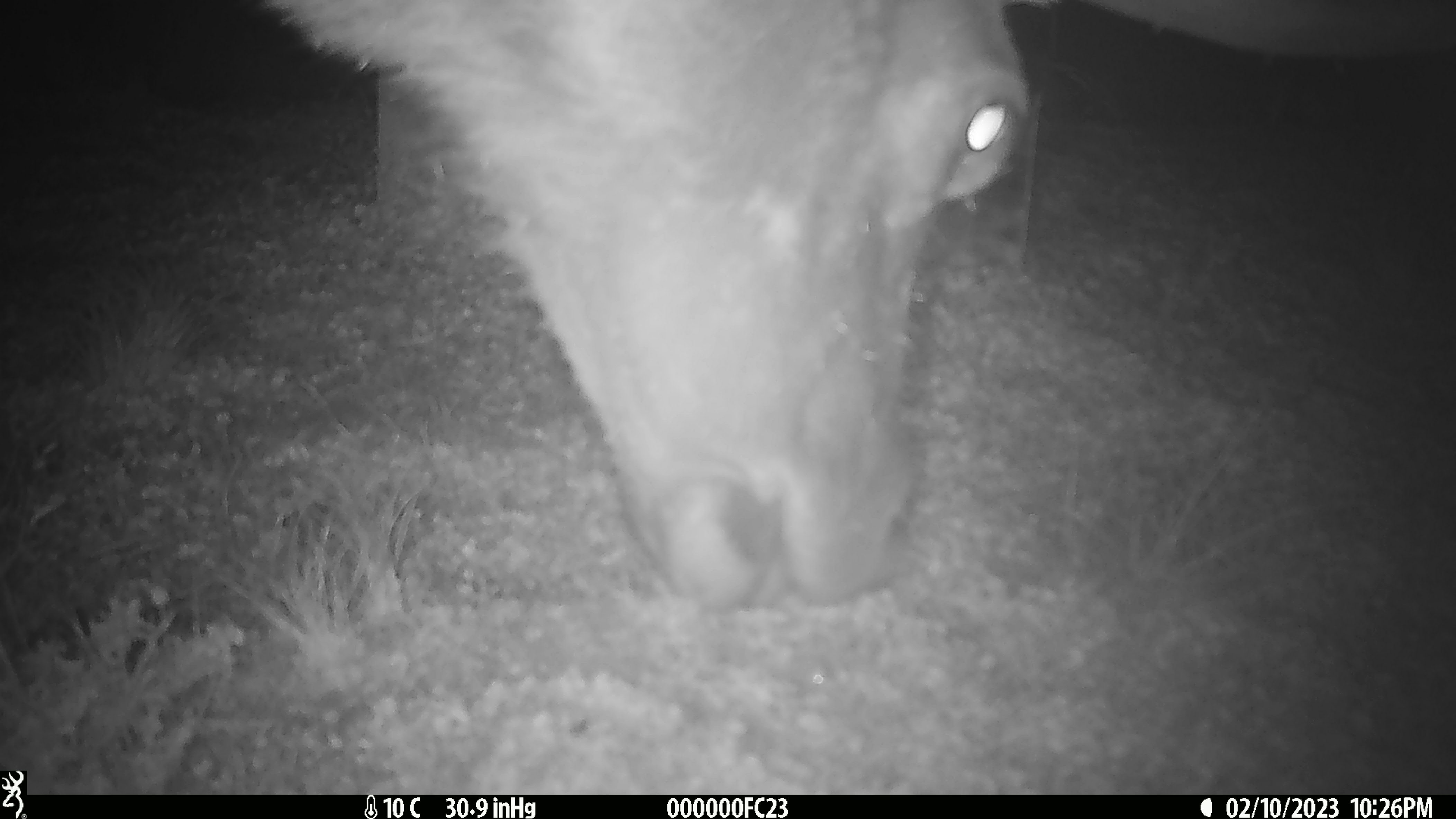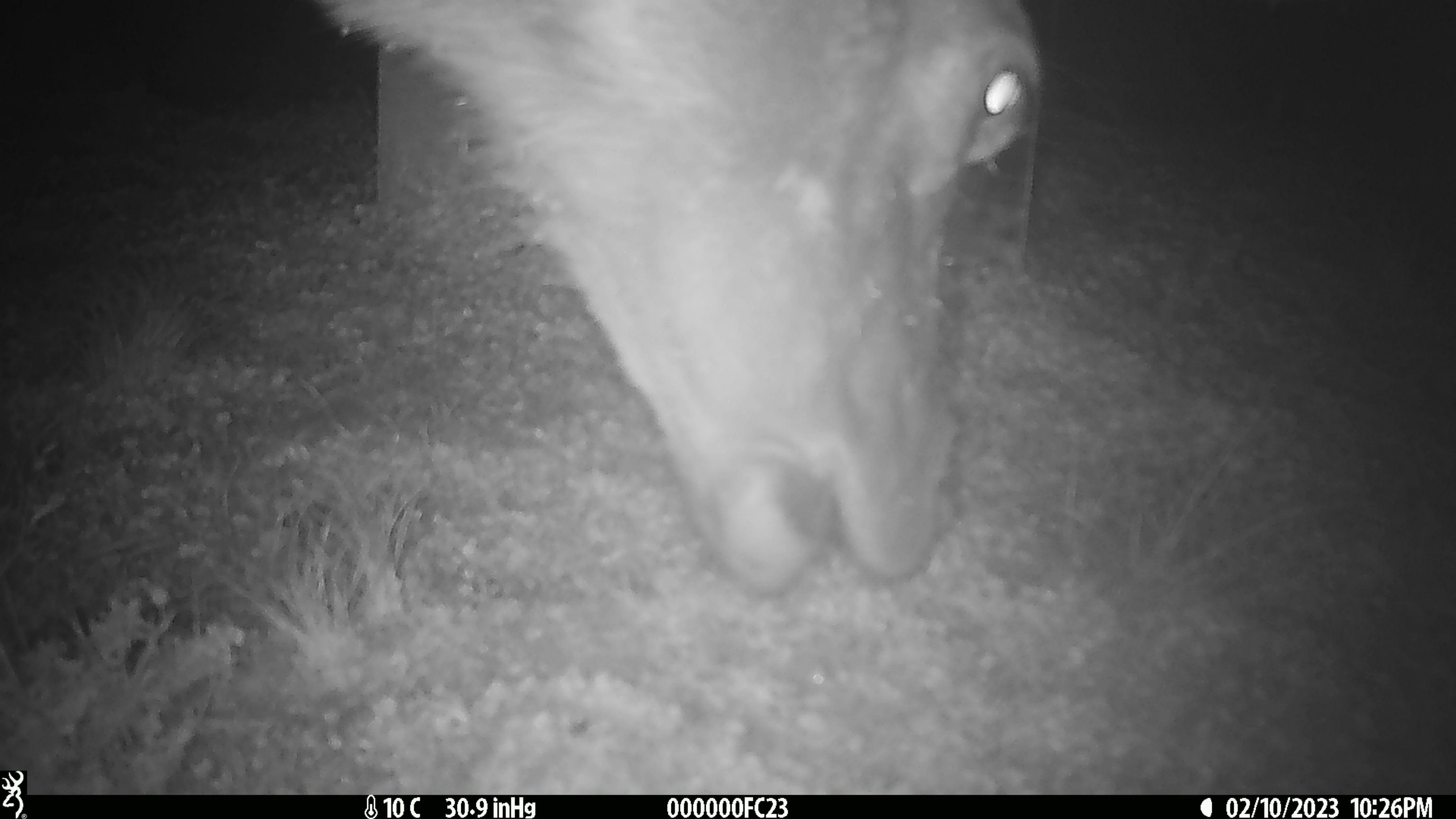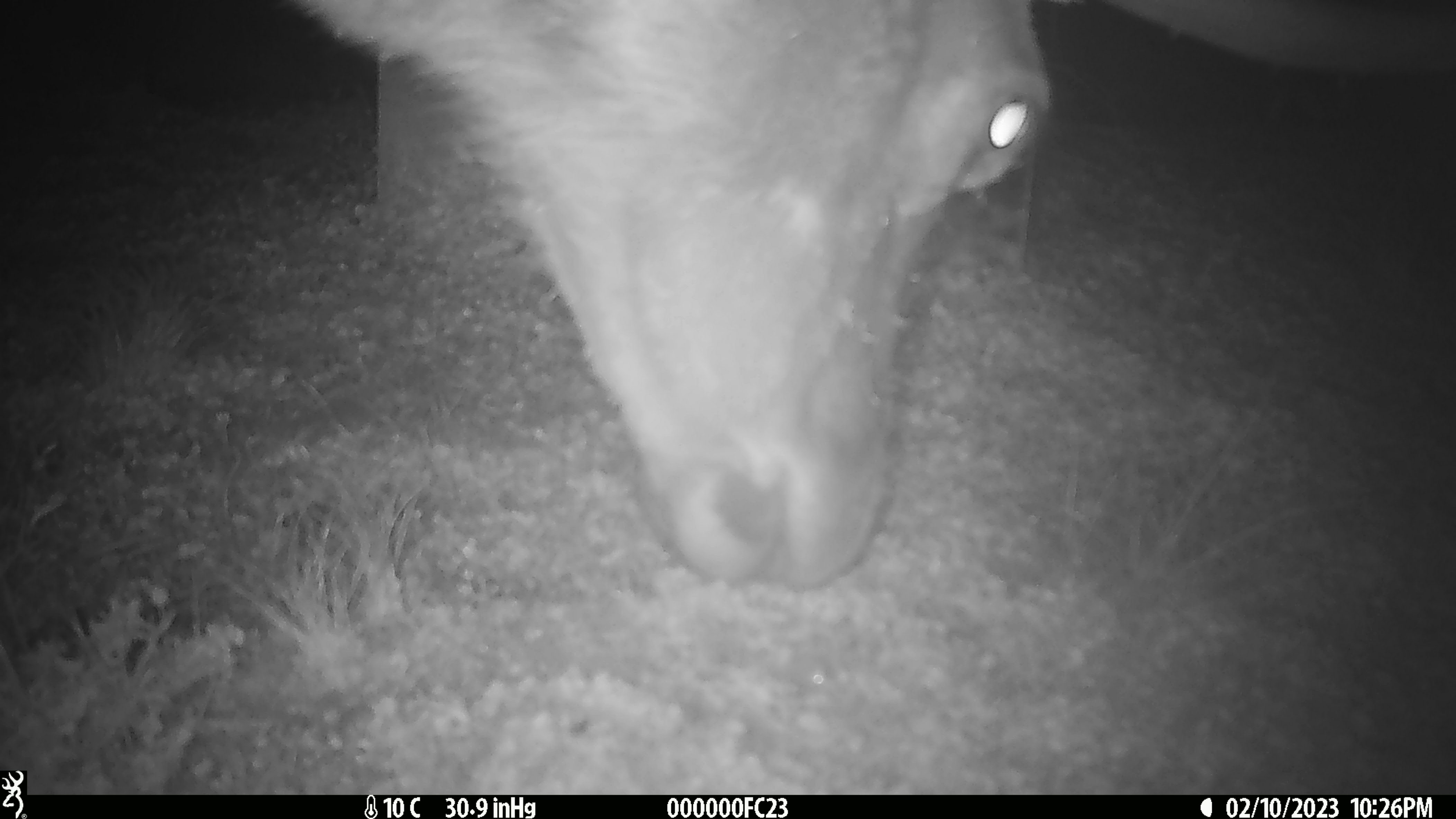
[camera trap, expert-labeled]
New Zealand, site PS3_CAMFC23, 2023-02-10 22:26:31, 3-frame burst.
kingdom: Animalia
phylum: Chordata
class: Mammalia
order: Artiodactyla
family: Cervidae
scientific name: Cervidae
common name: deer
Deer (Cervidae).